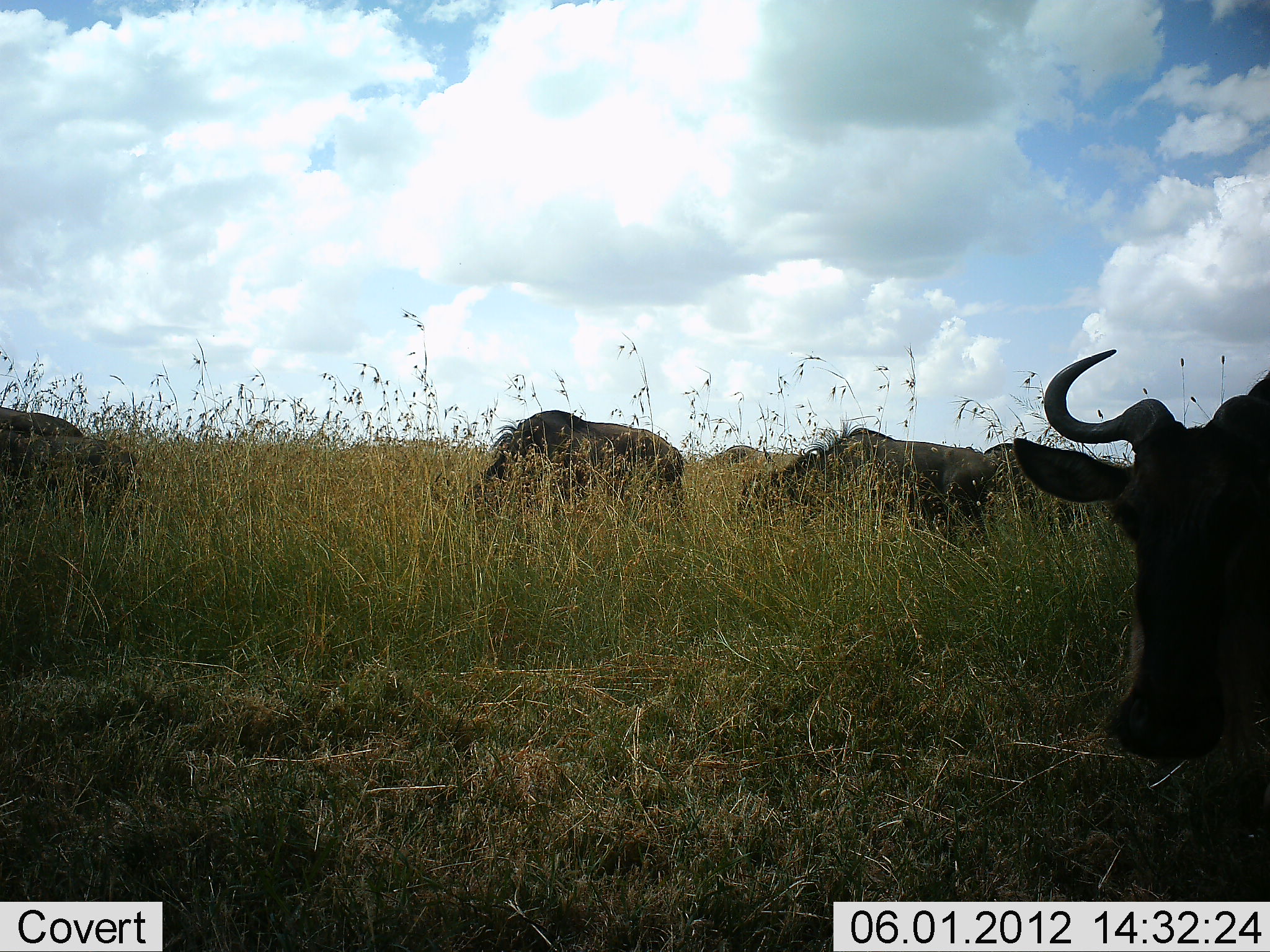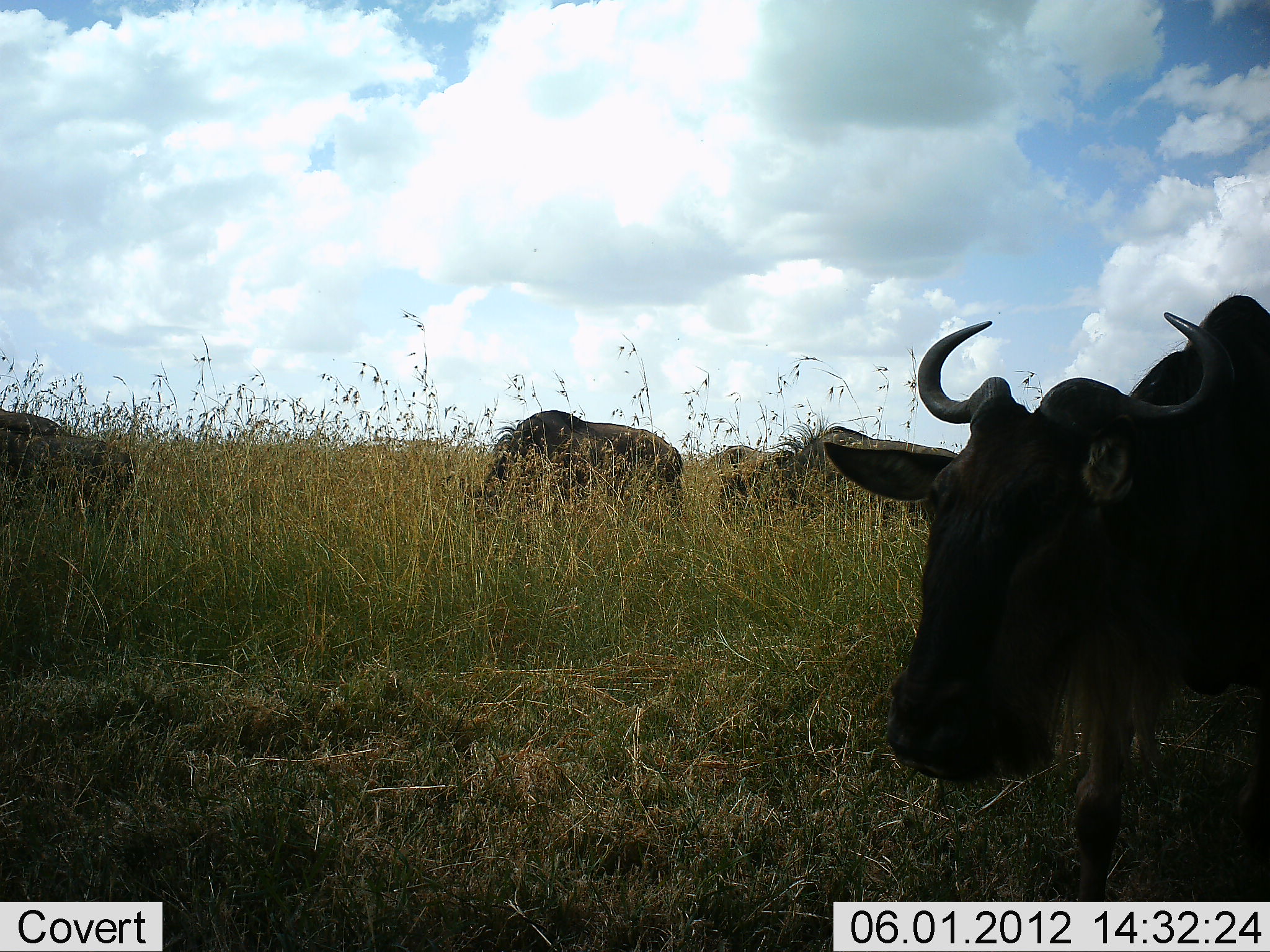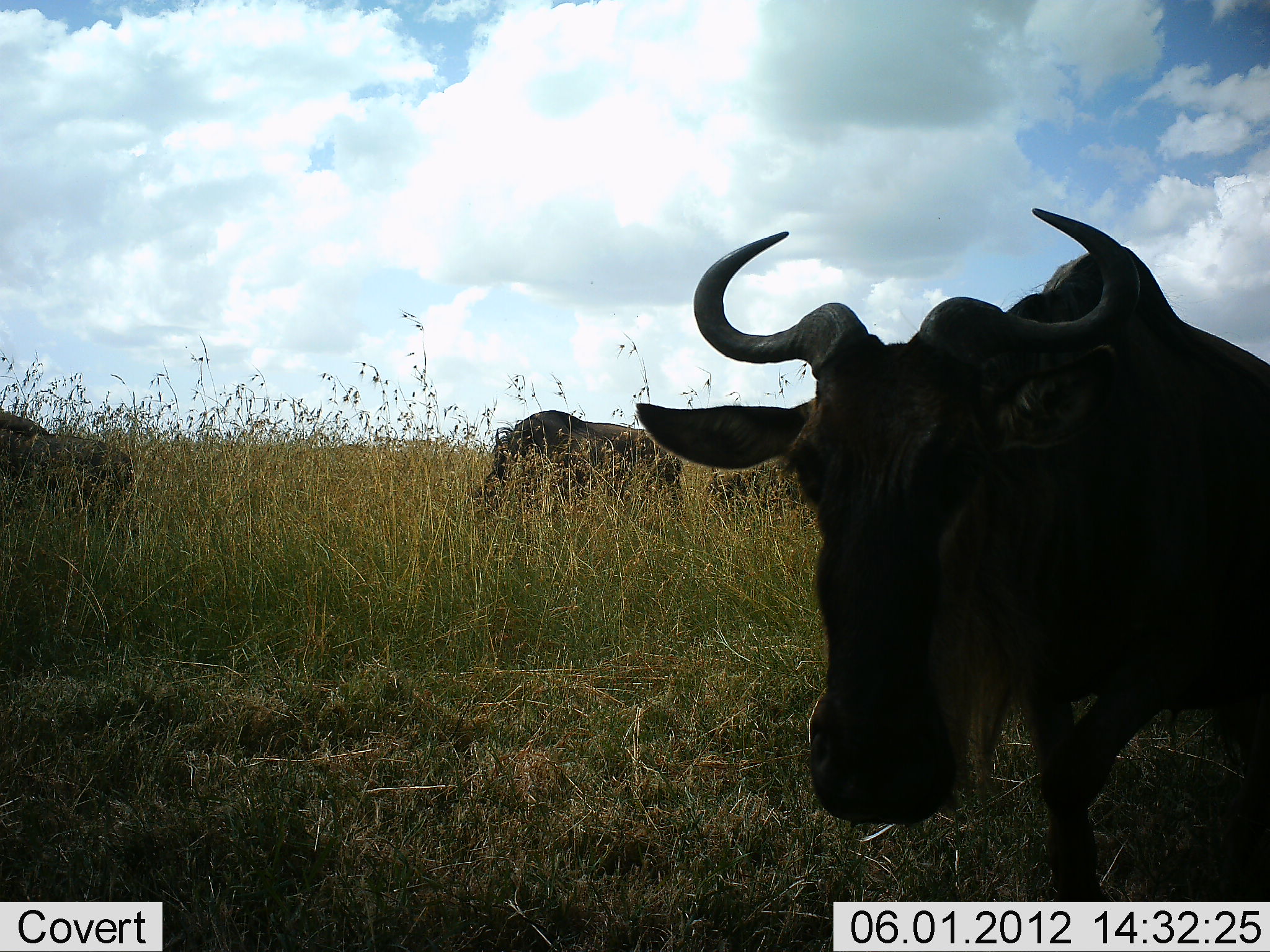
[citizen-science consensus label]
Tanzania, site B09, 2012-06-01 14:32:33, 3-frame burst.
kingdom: Animalia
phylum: Chordata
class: Mammalia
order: Artiodactyla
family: Bovidae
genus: Connochaetes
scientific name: Connochaetes taurinus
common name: blue wildebeest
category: wildebeest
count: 6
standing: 40%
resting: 0%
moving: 80%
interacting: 0%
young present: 0%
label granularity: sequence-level